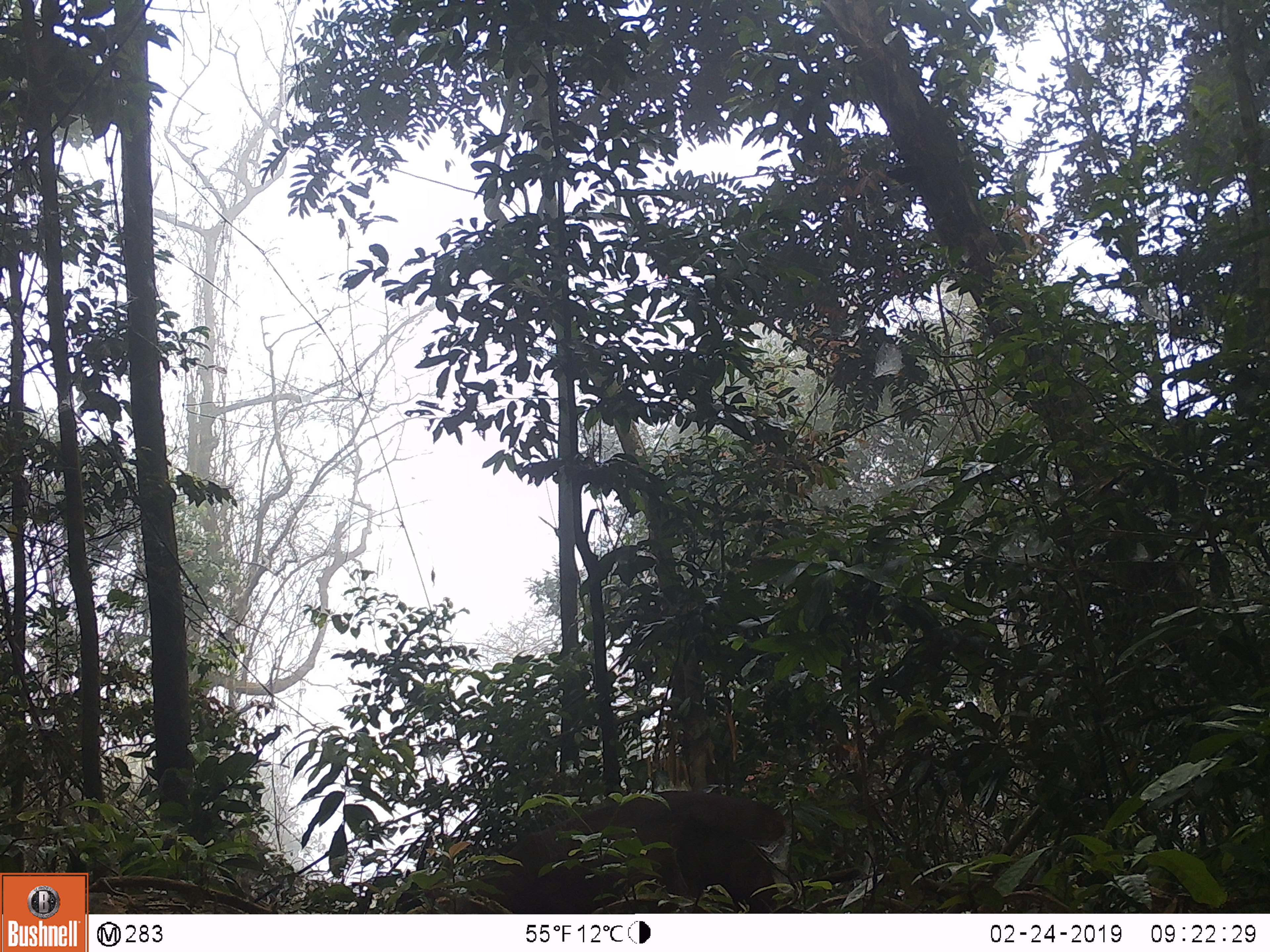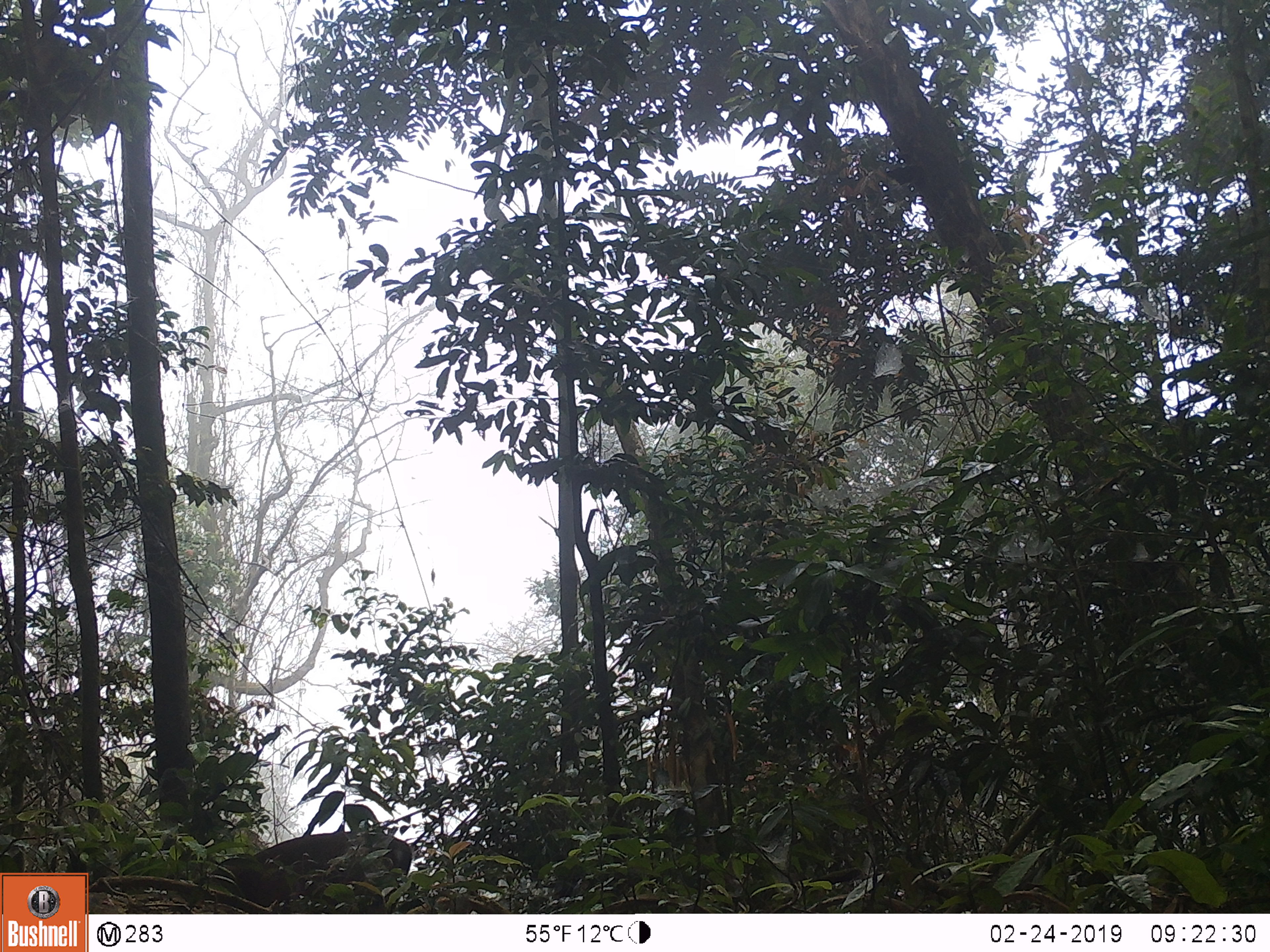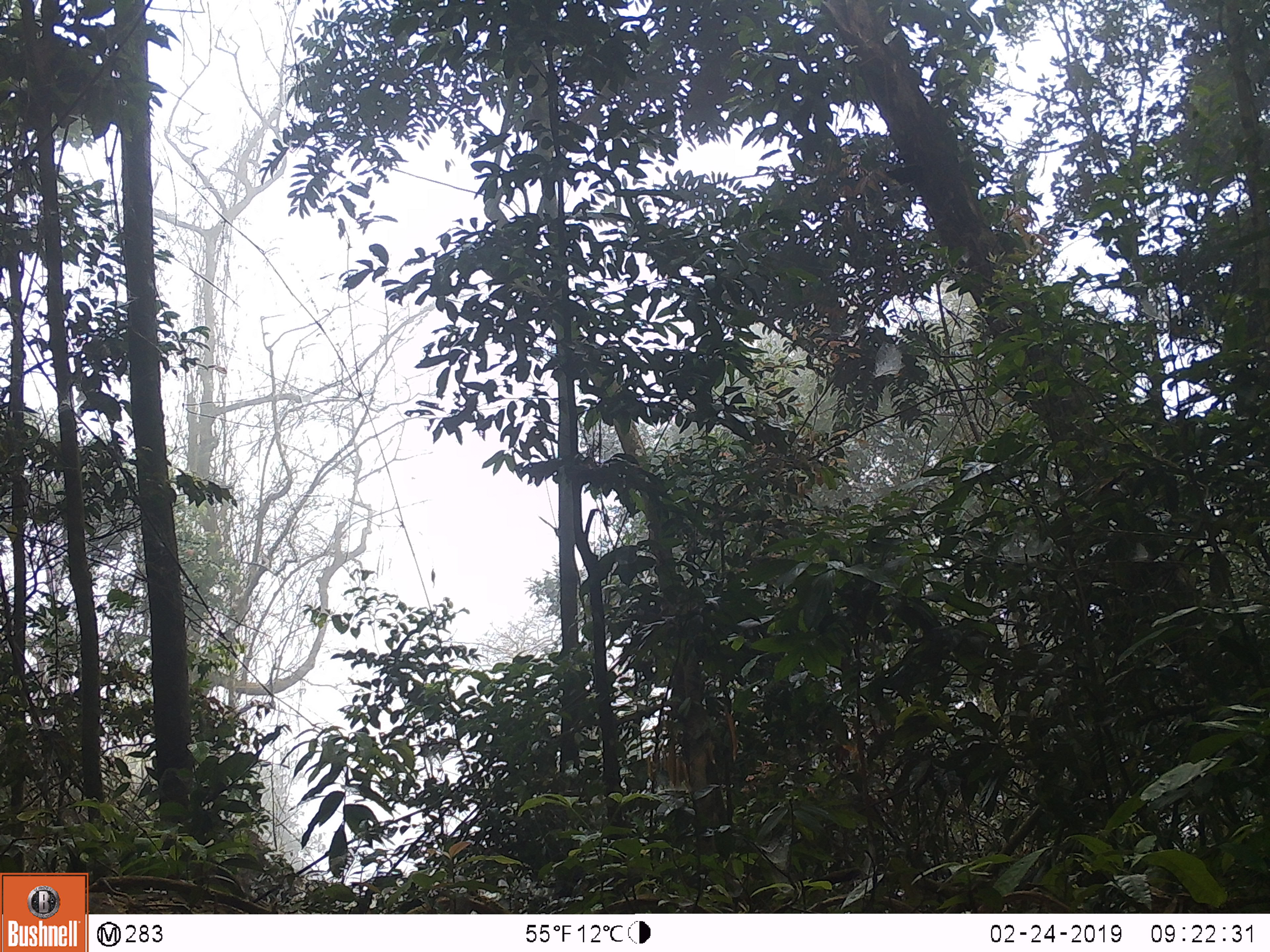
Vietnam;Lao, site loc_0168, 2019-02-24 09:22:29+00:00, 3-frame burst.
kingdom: Animalia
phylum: Chordata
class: Mammalia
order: Artiodactyla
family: Cervidae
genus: Muntiacus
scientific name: Muntiacus vuquangensis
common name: large-antlered muntjac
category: large antlered muntjac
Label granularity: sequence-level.